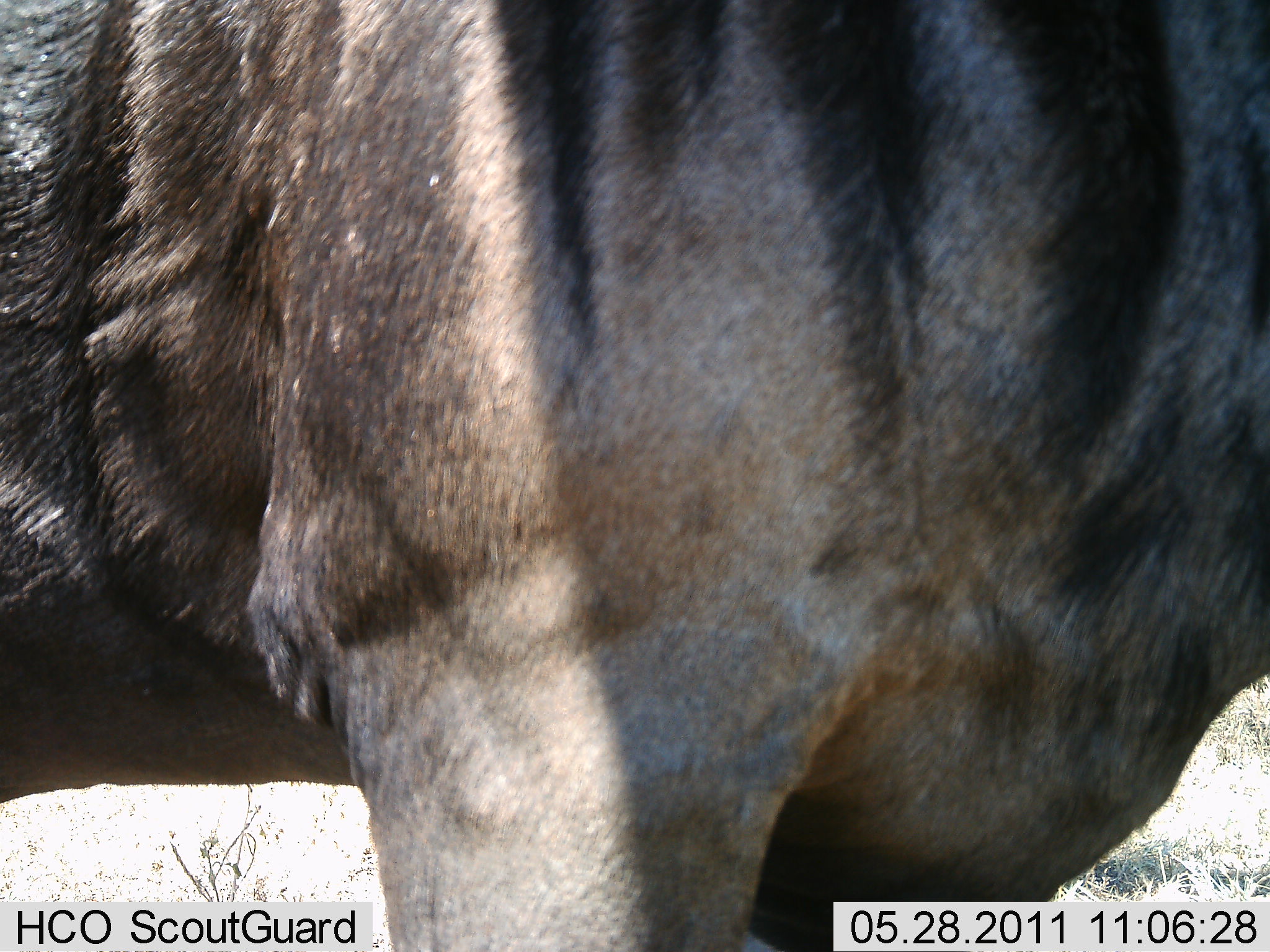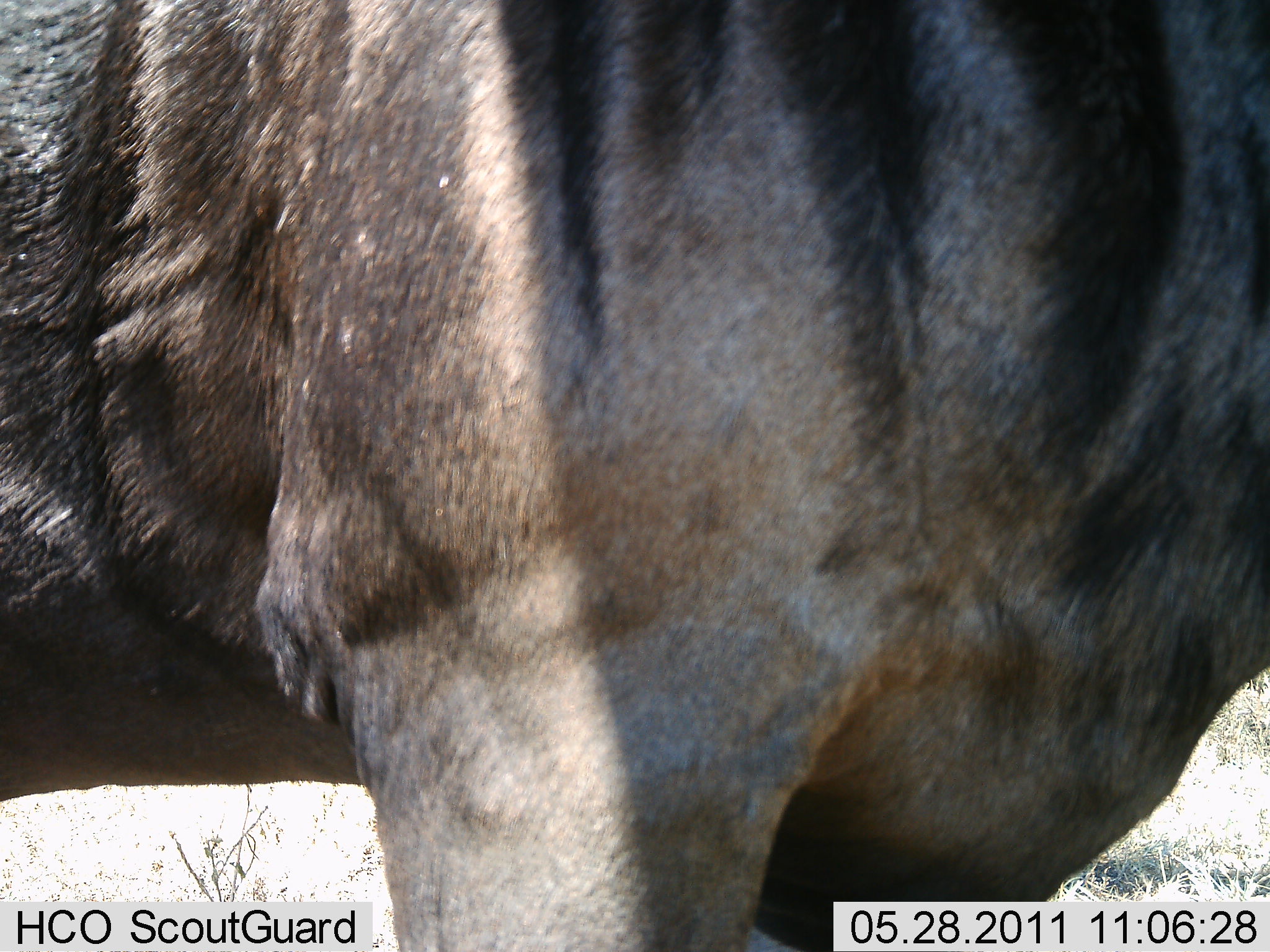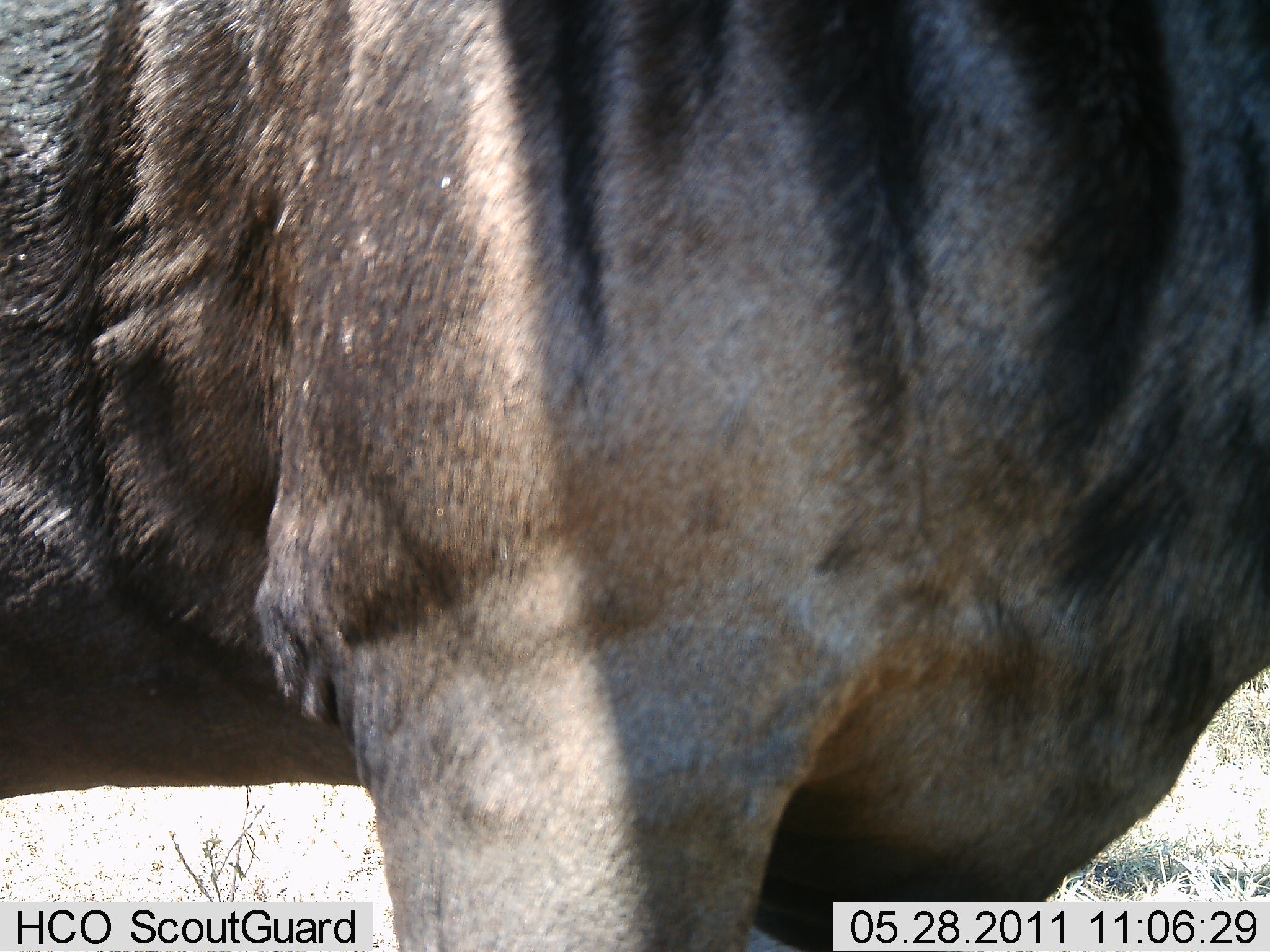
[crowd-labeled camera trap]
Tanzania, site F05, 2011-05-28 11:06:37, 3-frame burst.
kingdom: Animalia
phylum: Chordata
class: Mammalia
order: Artiodactyla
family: Bovidae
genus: Connochaetes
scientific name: Connochaetes taurinus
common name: blue wildebeest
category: wildebeest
Wildebeest (blue wildebeest) (Connochaetes taurinus), count 1. Behavior (volunteer vote fractions): standing 100%, resting 0%, moving 0%, interacting 0%. Young present (vote fraction): 0%. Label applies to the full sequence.